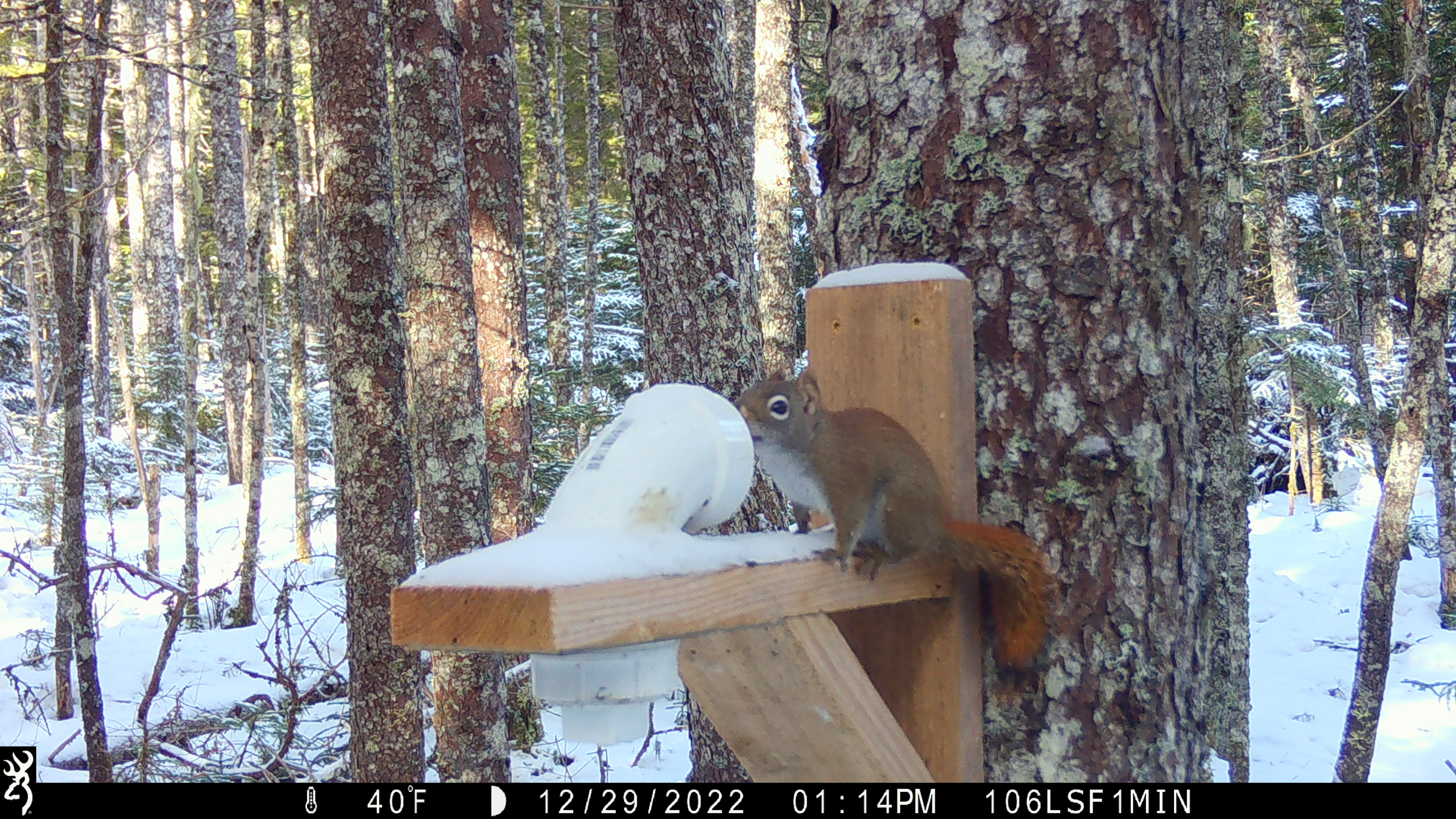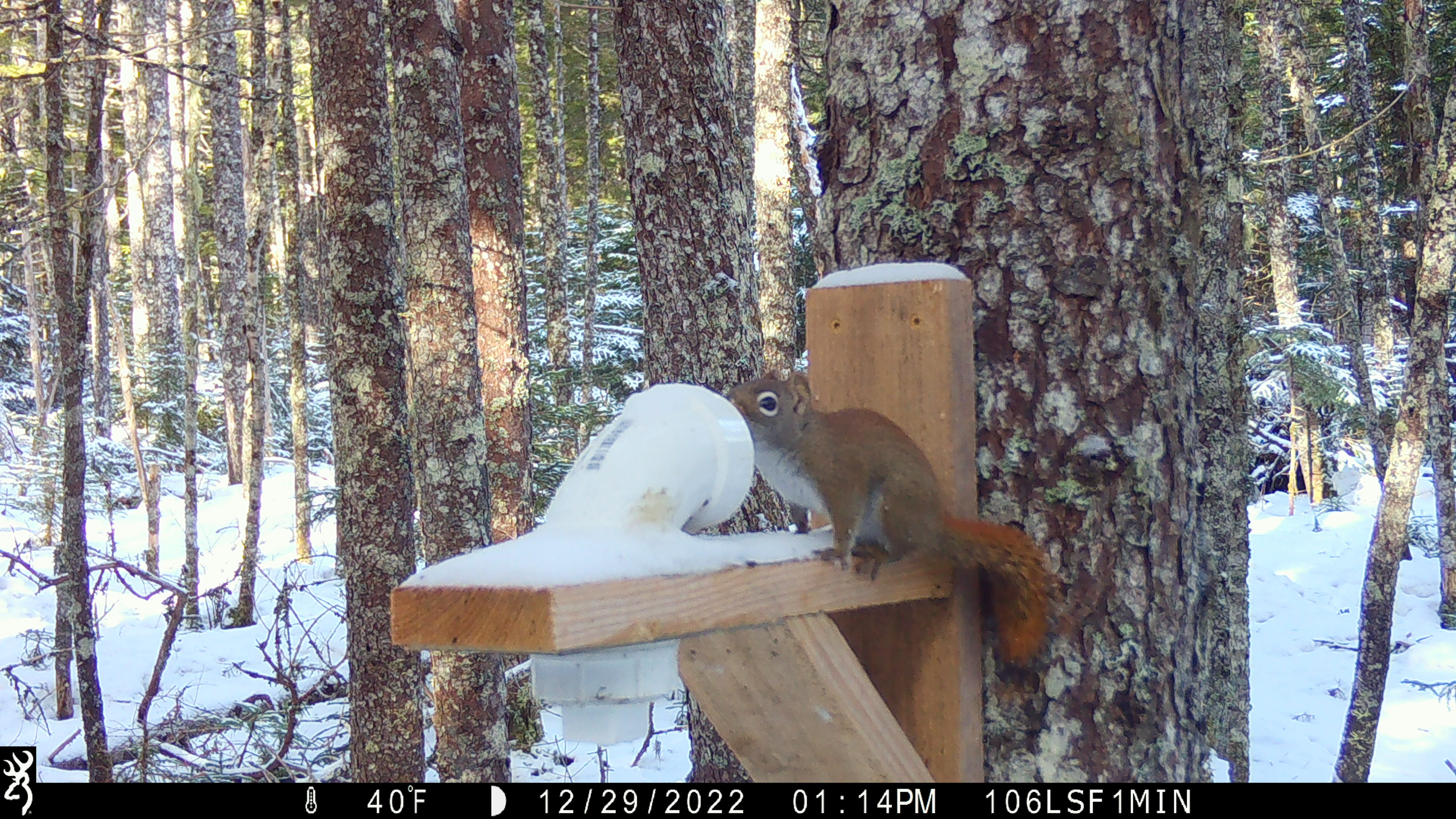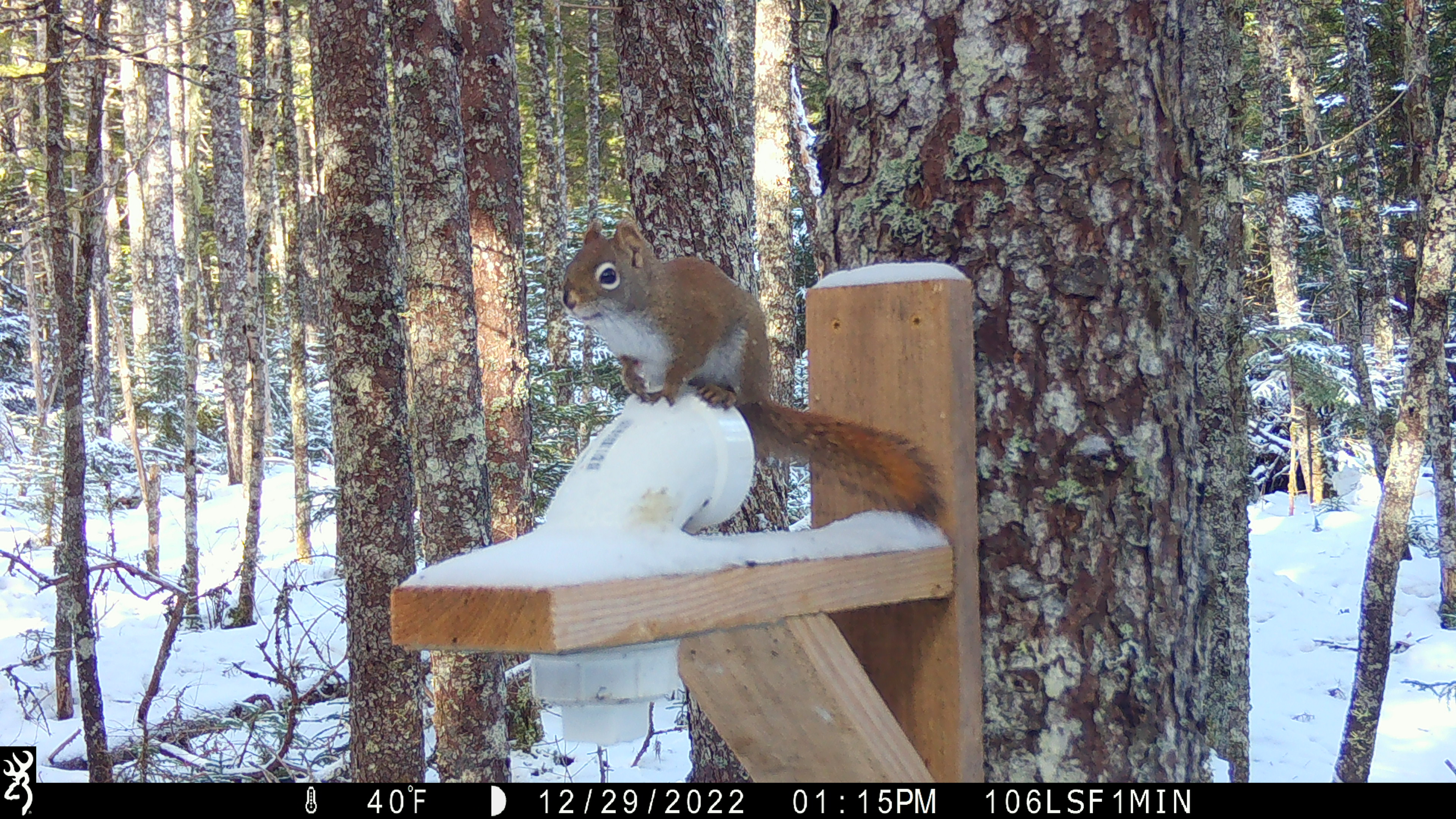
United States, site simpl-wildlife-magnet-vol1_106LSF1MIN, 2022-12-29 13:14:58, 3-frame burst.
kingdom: Animalia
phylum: Chordata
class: Mammalia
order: Rodentia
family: Sciuridae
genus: Tamiasciurus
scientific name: Tamiasciurus hudsonicus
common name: red squirrel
Red squirrel (Tamiasciurus hudsonicus).